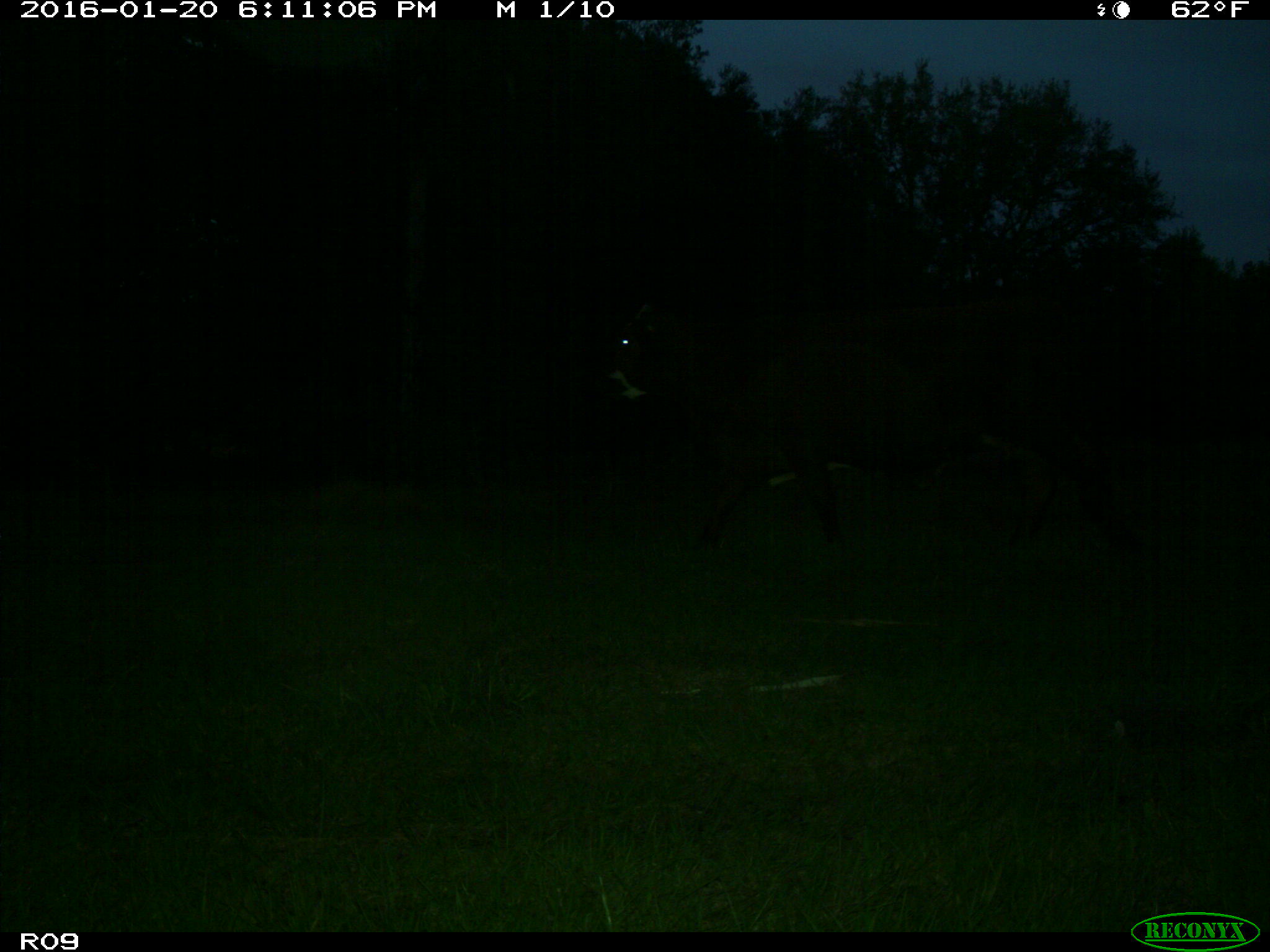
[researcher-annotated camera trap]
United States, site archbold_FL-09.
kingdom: Animalia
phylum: Chordata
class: Mammalia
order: Artiodactyla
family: Bovidae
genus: Bos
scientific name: Bos taurus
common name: domestic cow